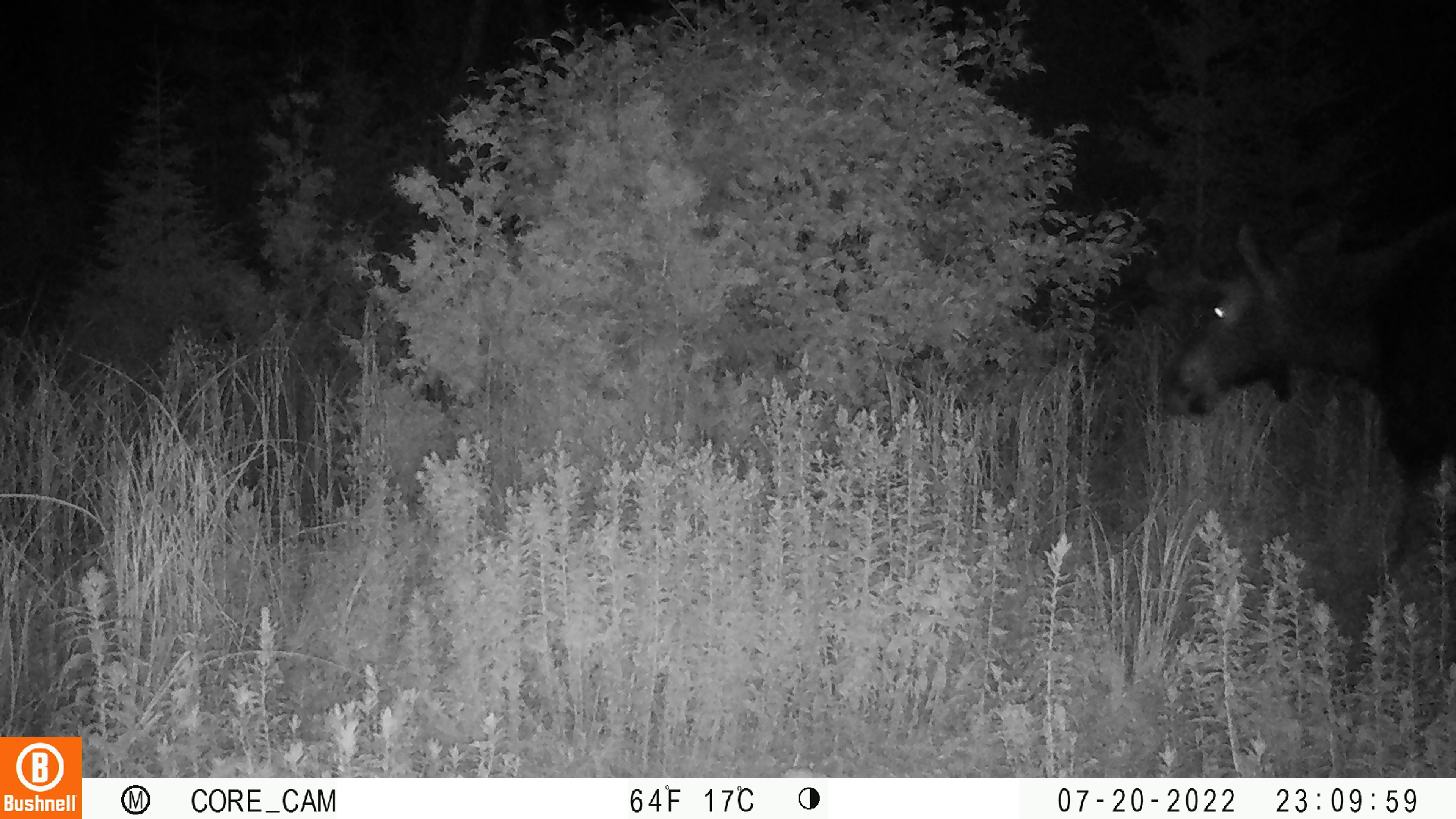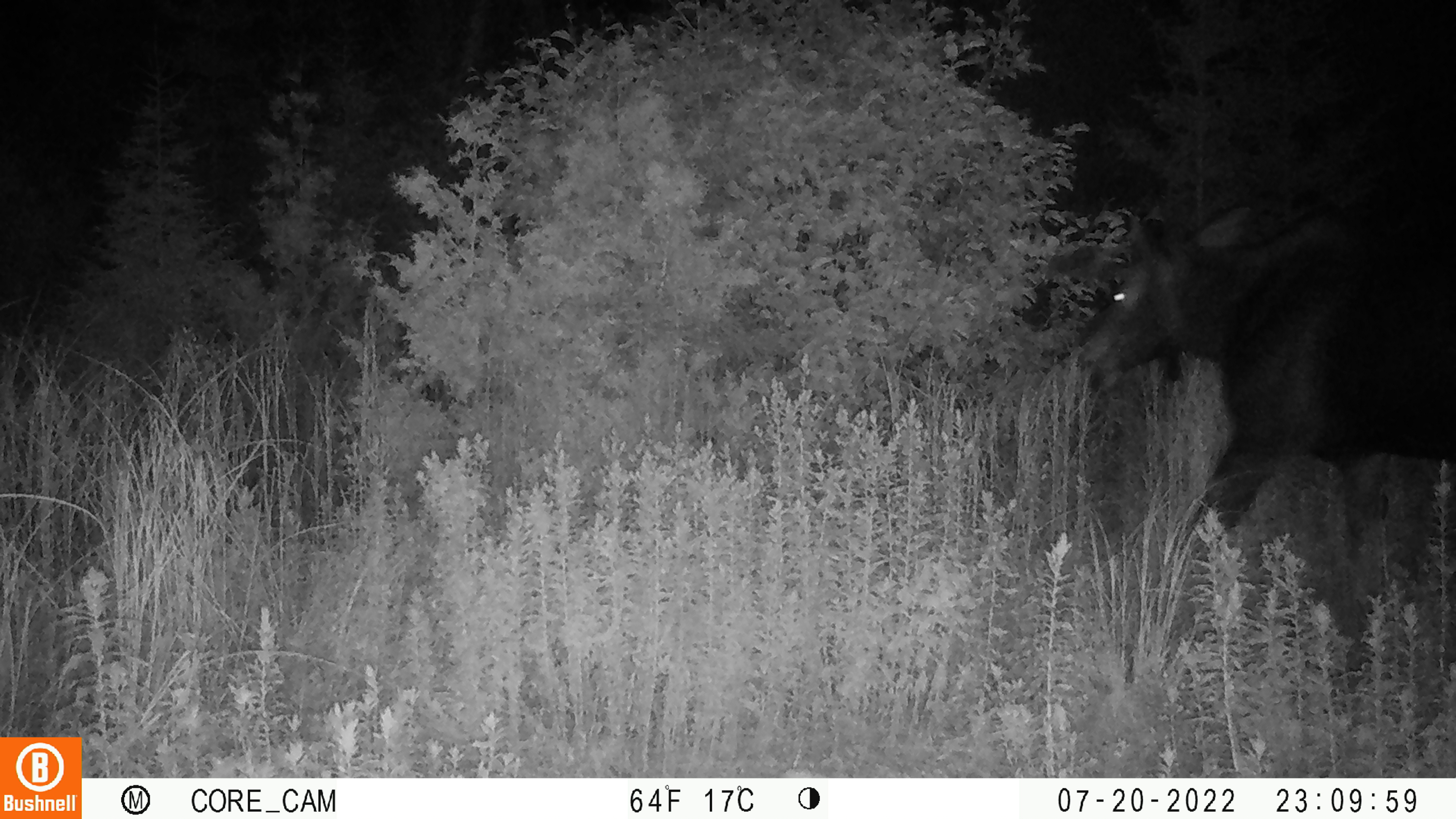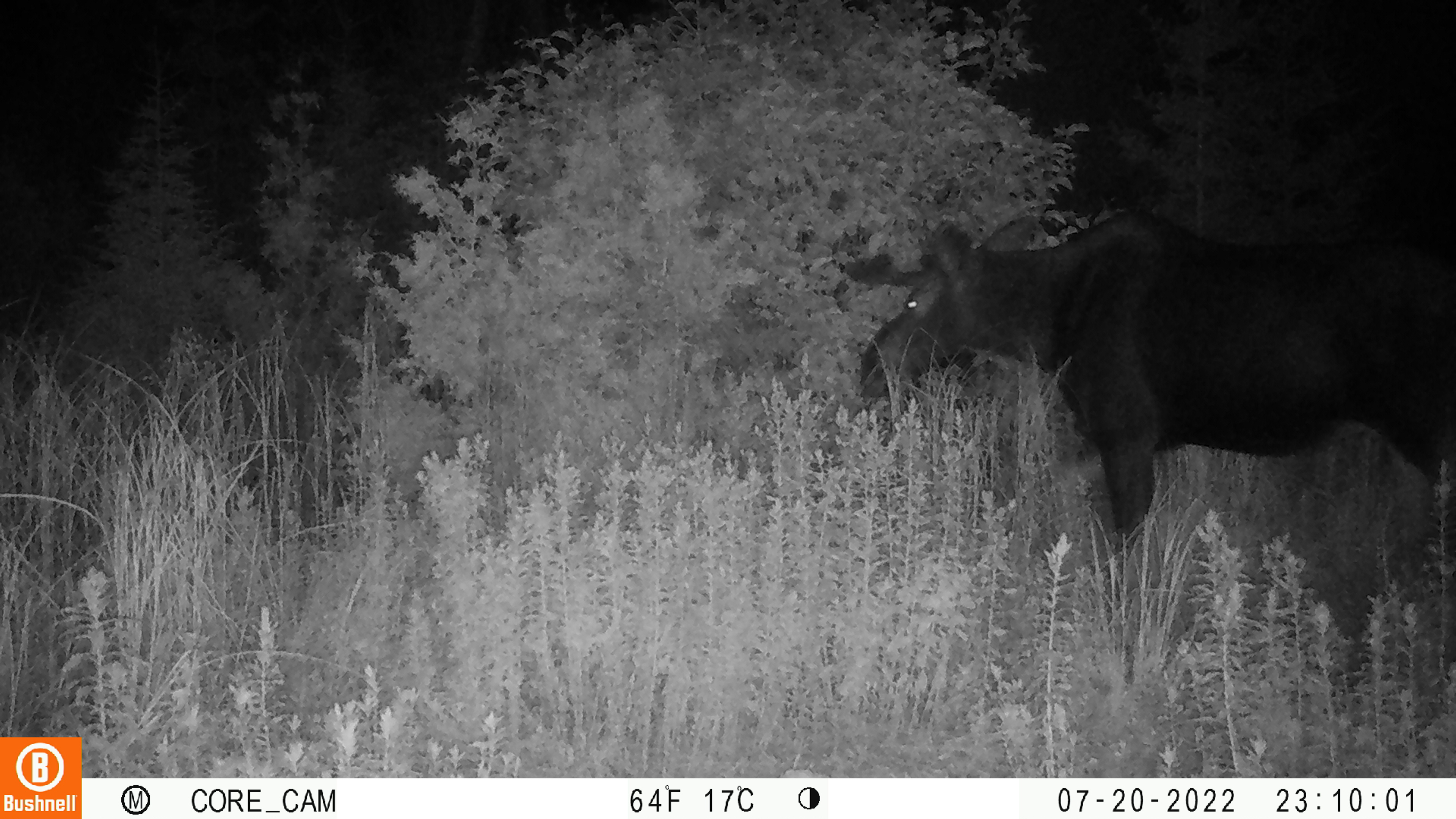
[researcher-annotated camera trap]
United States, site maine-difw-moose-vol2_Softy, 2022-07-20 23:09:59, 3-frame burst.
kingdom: Animalia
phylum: Chordata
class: Mammalia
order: Artiodactyla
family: Cervidae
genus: Alces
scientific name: Alces alces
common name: moose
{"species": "moose (Alces alces)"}